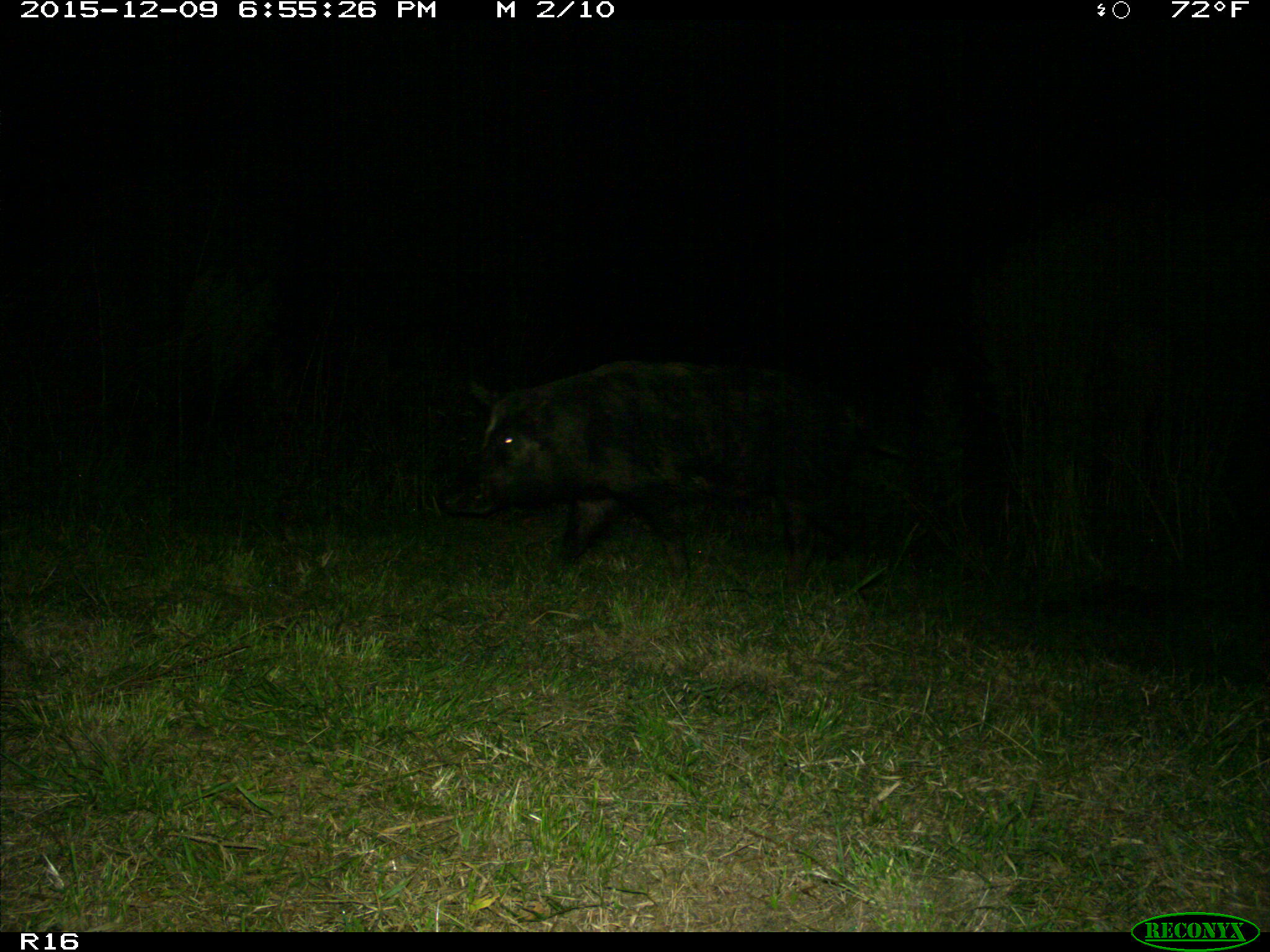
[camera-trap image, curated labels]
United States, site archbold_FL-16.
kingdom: Animalia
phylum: Chordata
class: Mammalia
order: Artiodactyla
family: Suidae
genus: Sus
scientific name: Sus scrofa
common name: wild boar